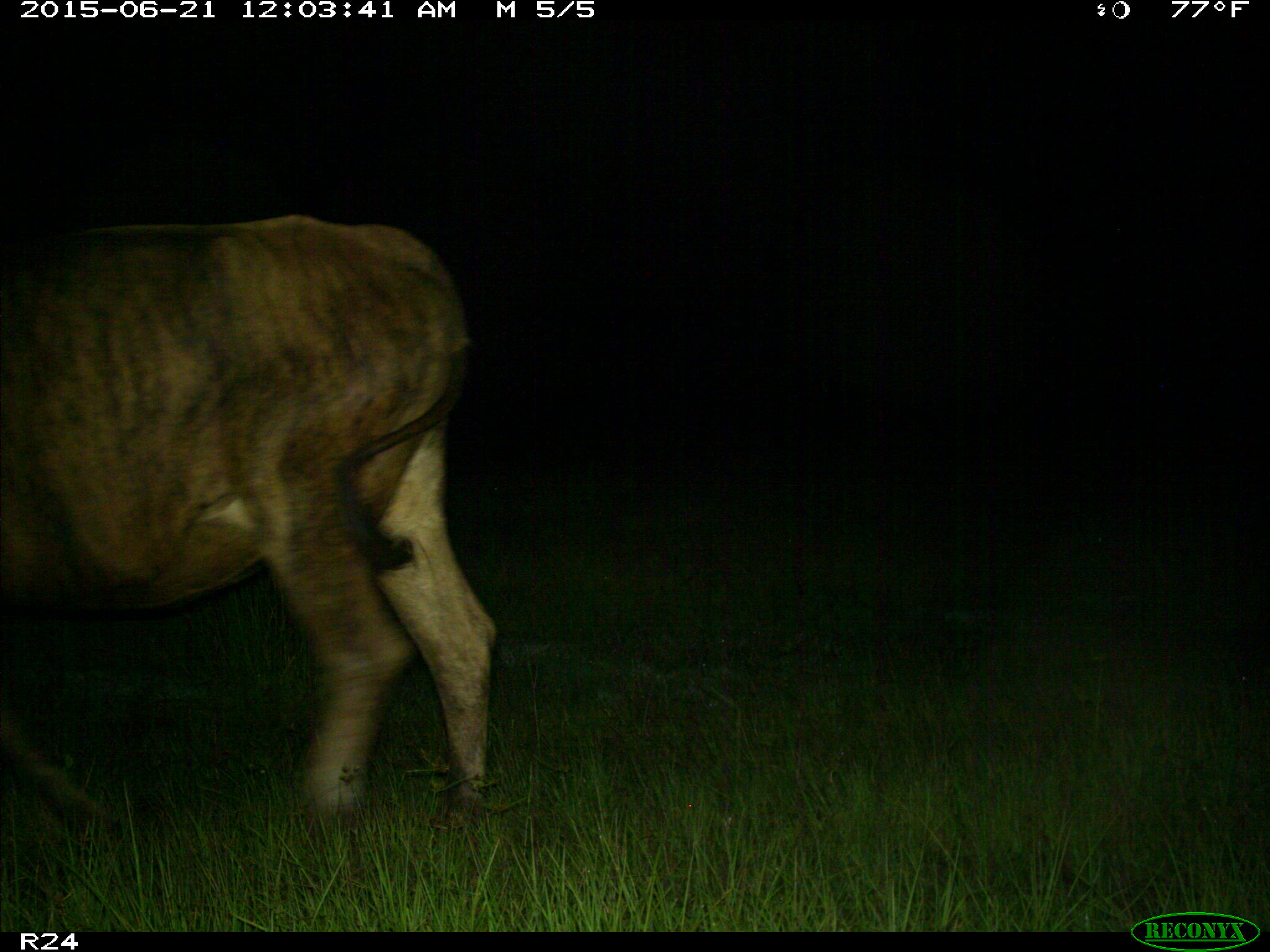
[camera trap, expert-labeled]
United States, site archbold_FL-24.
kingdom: Animalia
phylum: Chordata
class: Mammalia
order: Artiodactyla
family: Bovidae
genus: Bos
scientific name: Bos taurus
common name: domestic cow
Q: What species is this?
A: Bos taurus (domestic cow).